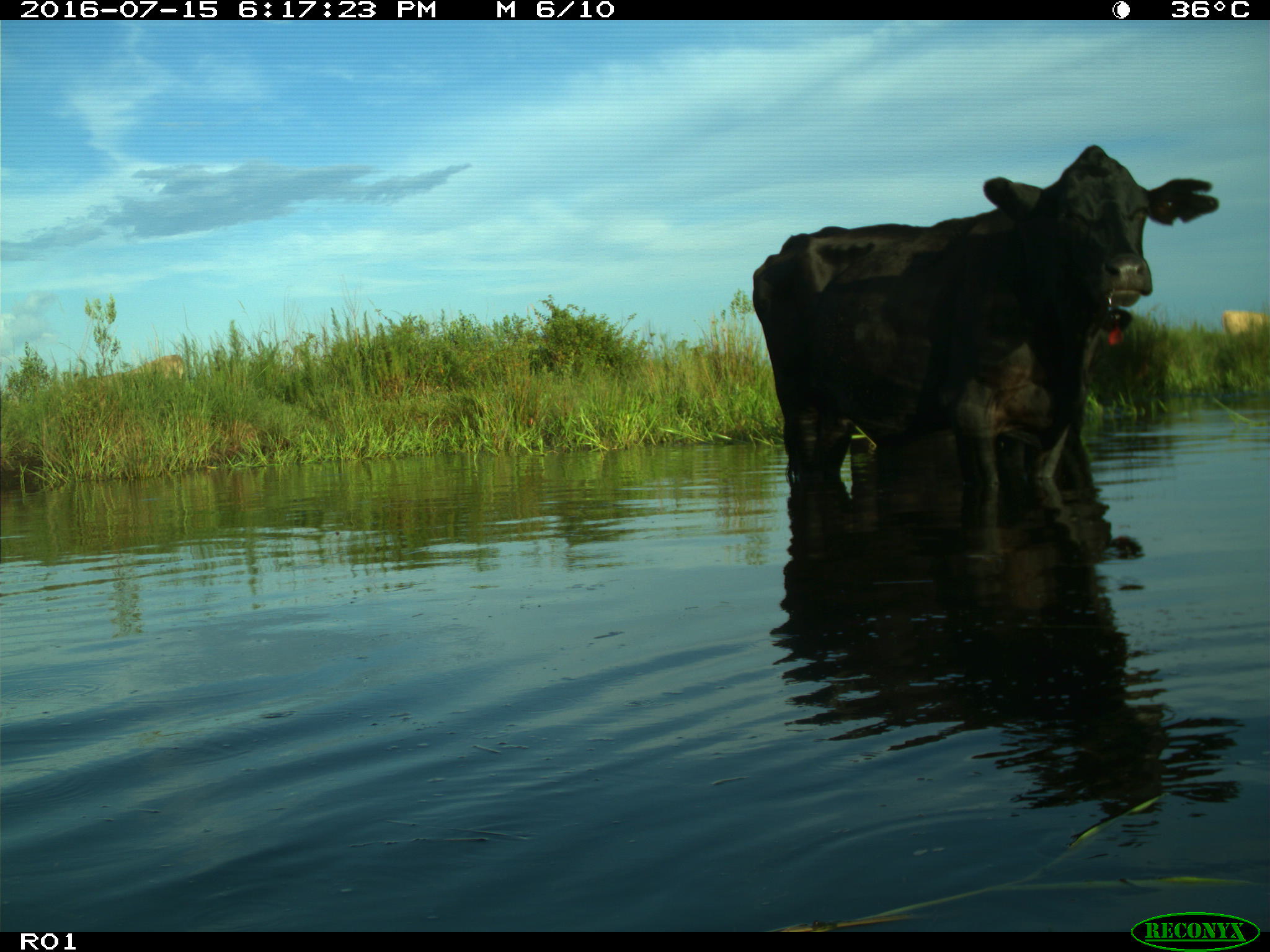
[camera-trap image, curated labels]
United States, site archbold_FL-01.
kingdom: Animalia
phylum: Chordata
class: Mammalia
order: Artiodactyla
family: Bovidae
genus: Bos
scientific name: Bos taurus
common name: domestic cow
Bos taurus (domestic cow).